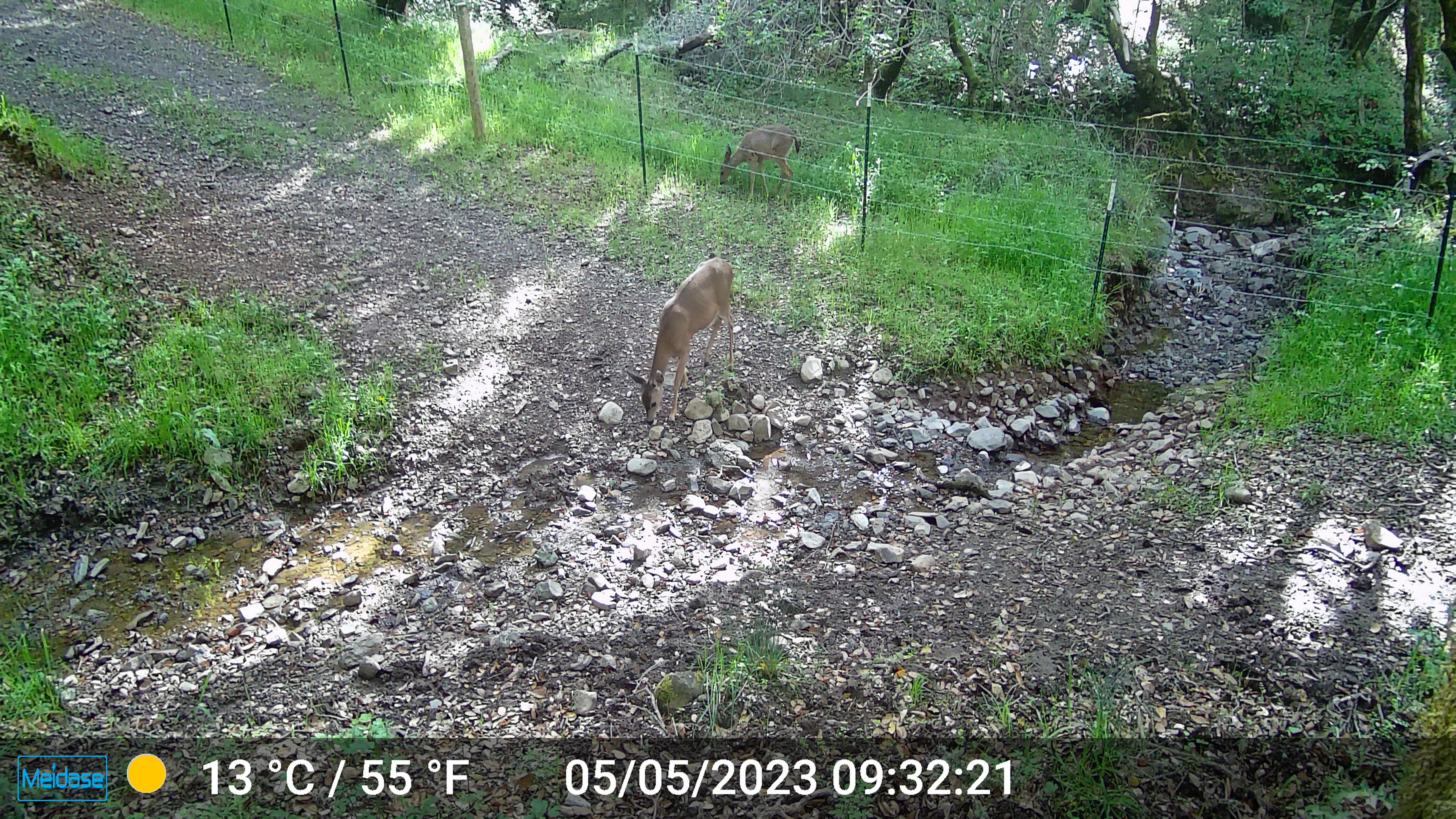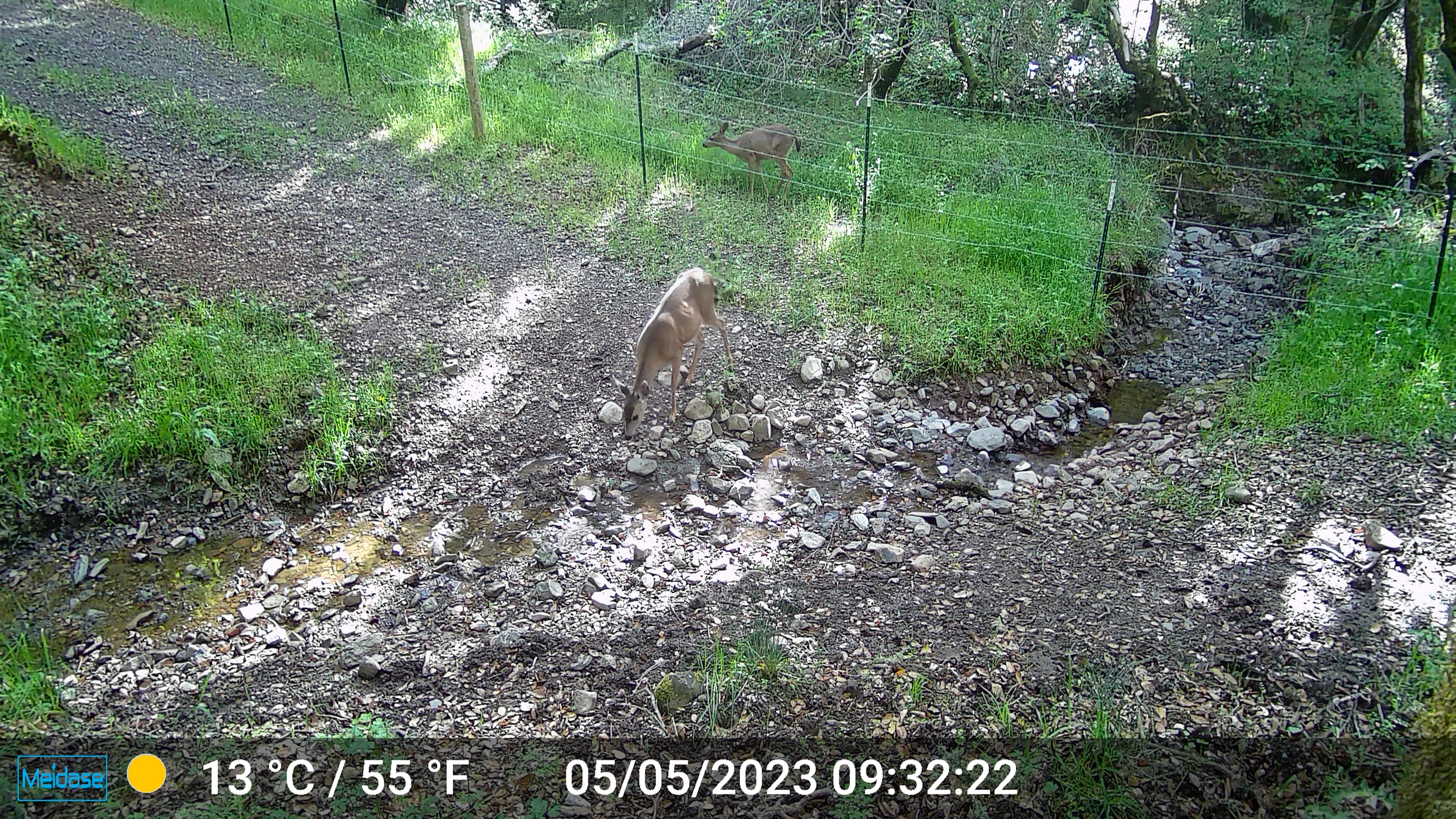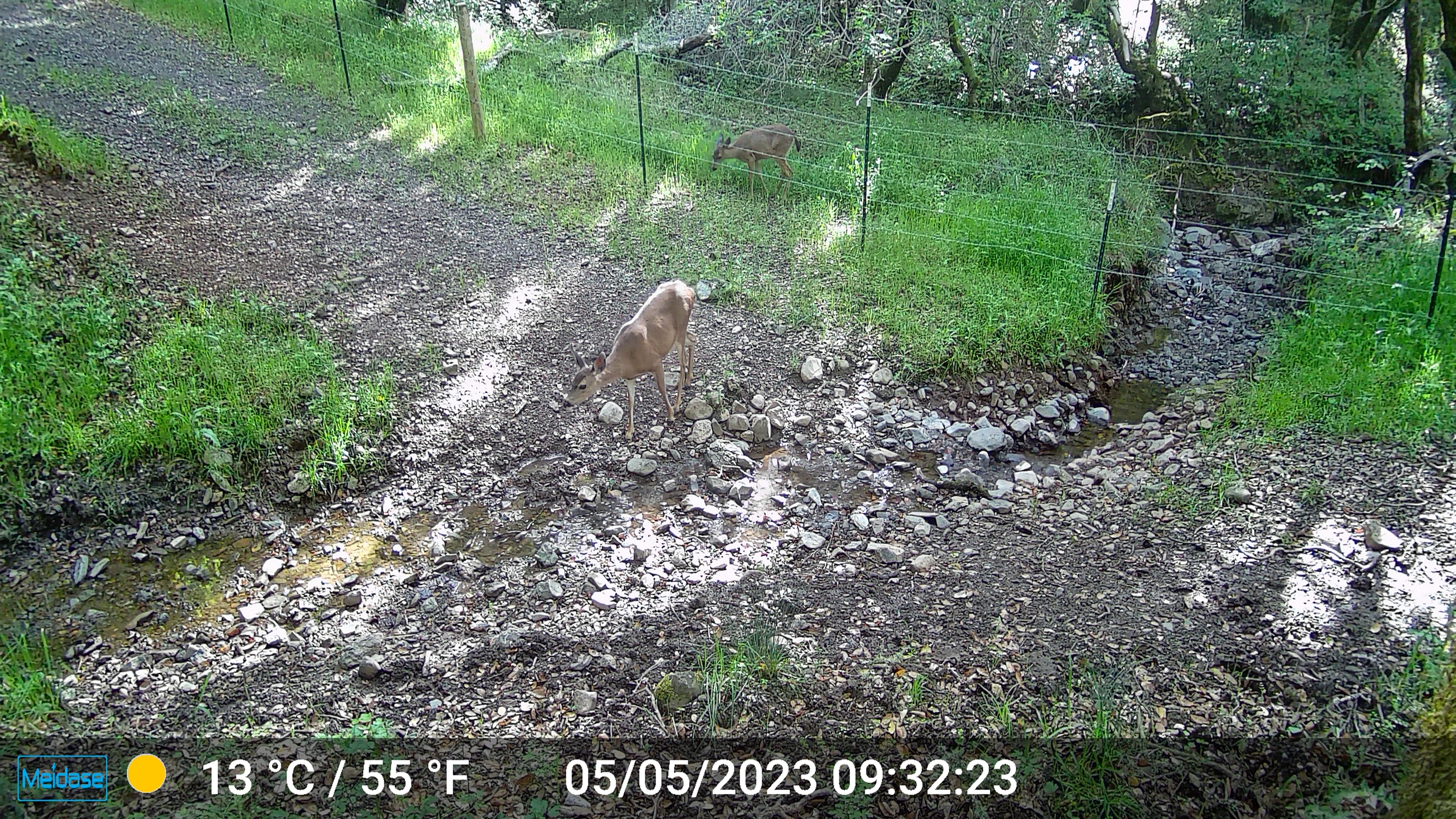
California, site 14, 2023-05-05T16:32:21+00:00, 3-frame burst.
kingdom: Animalia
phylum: Chordata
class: Mammalia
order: Artiodactyla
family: Cervidae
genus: Odocoileus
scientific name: Odocoileus hemionus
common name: mule deer